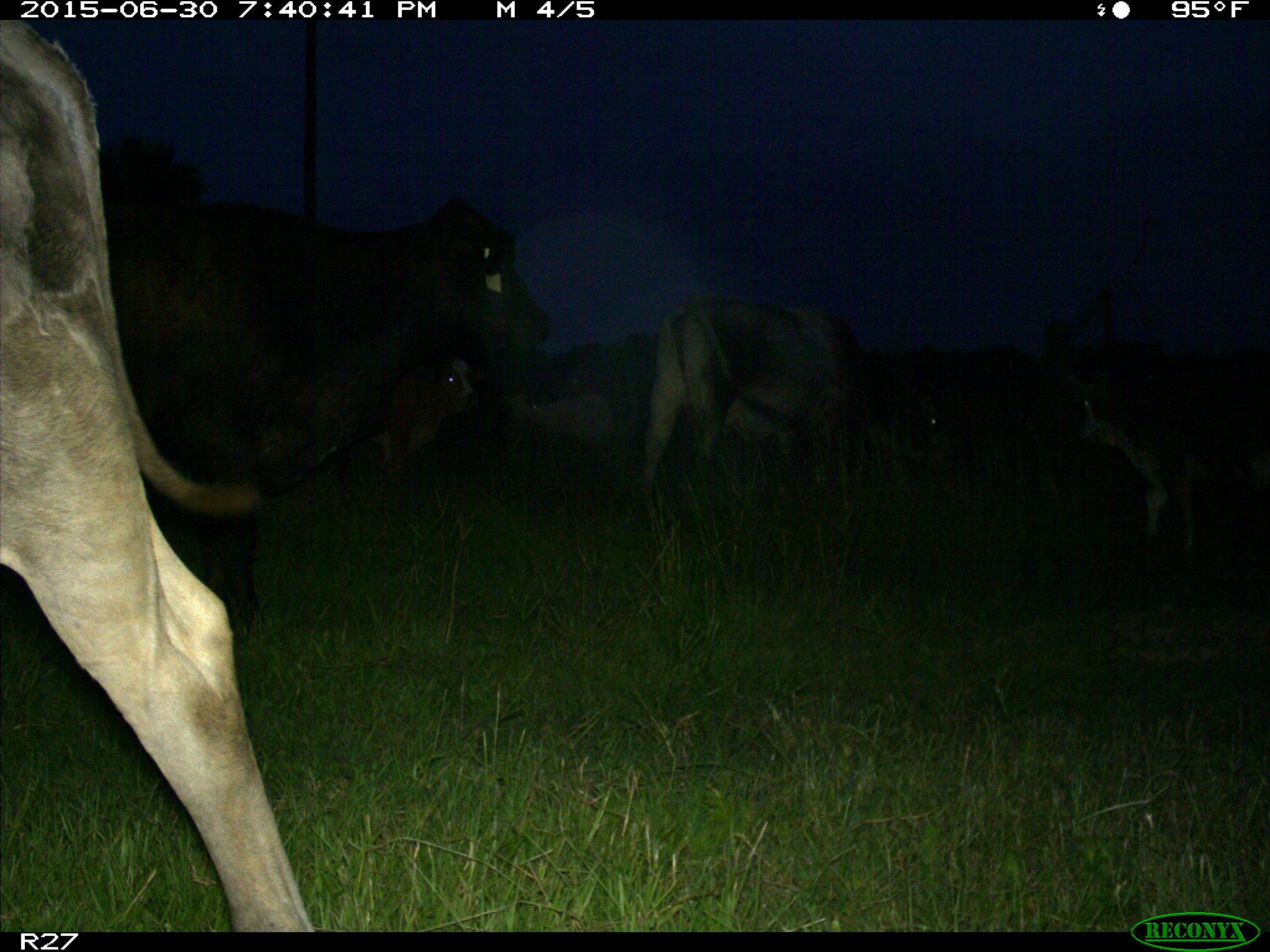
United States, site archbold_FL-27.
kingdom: Animalia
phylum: Chordata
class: Mammalia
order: Artiodactyla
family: Bovidae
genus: Bos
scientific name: Bos taurus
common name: domestic cow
Bos taurus (domestic cow).